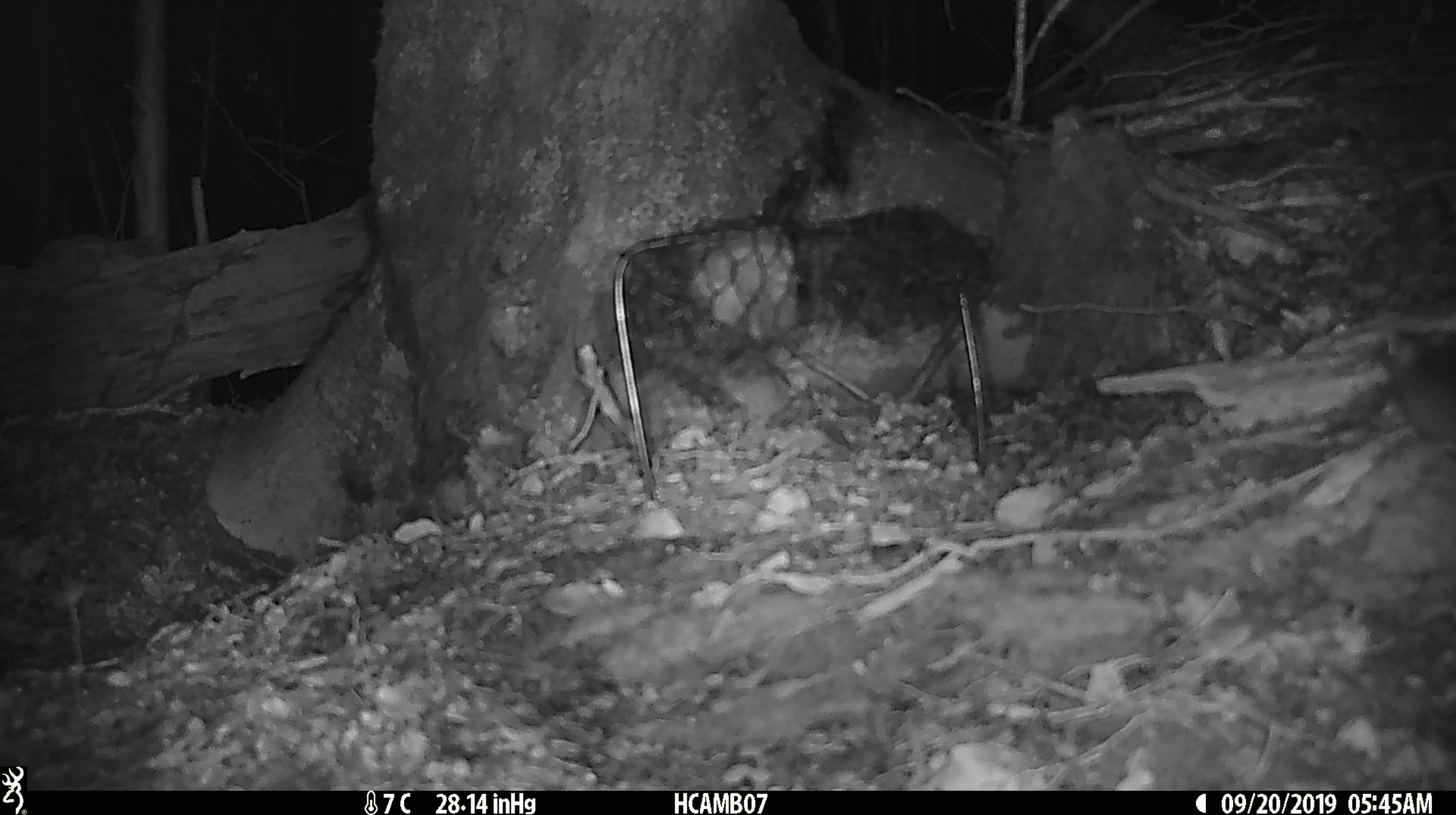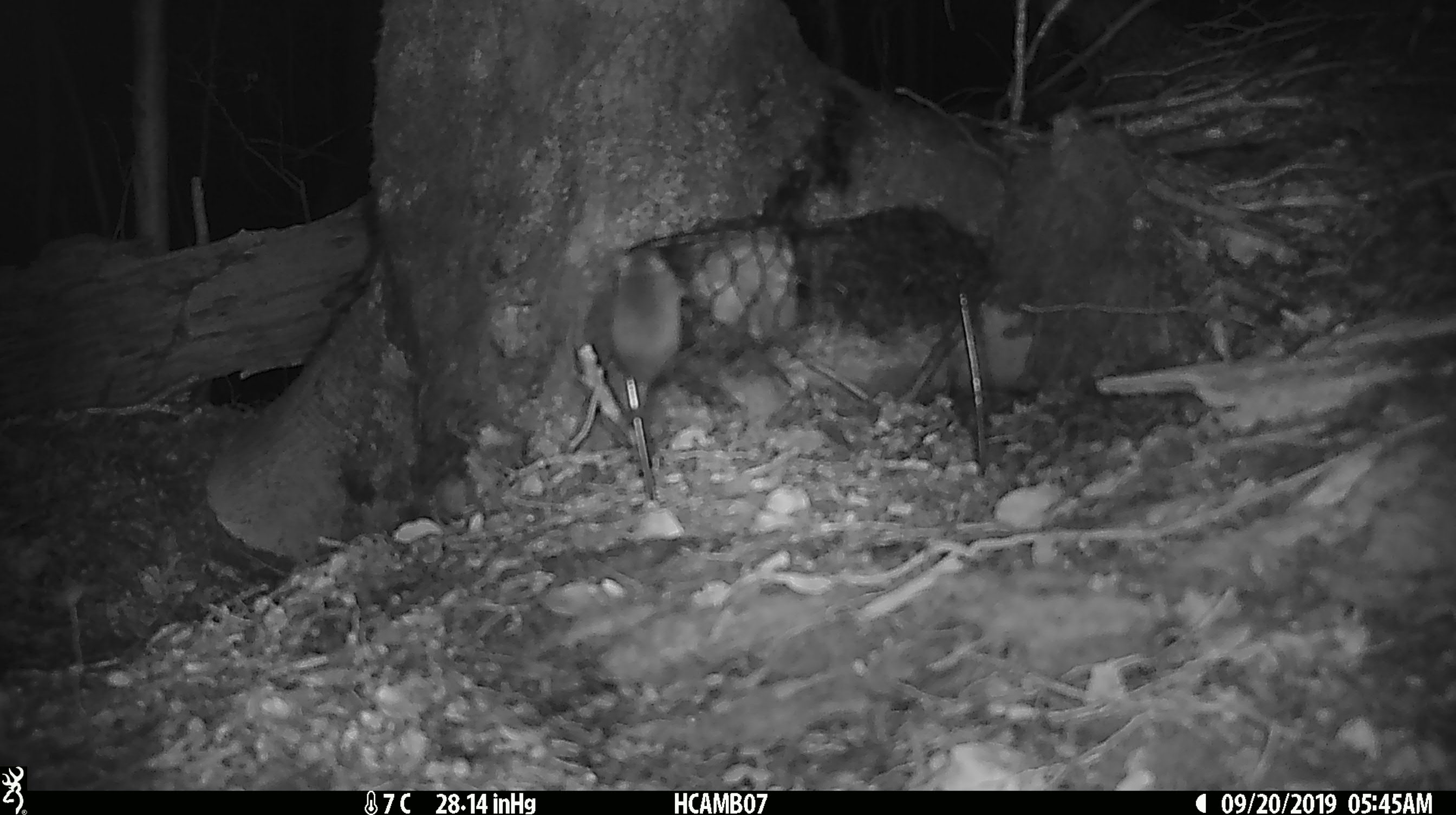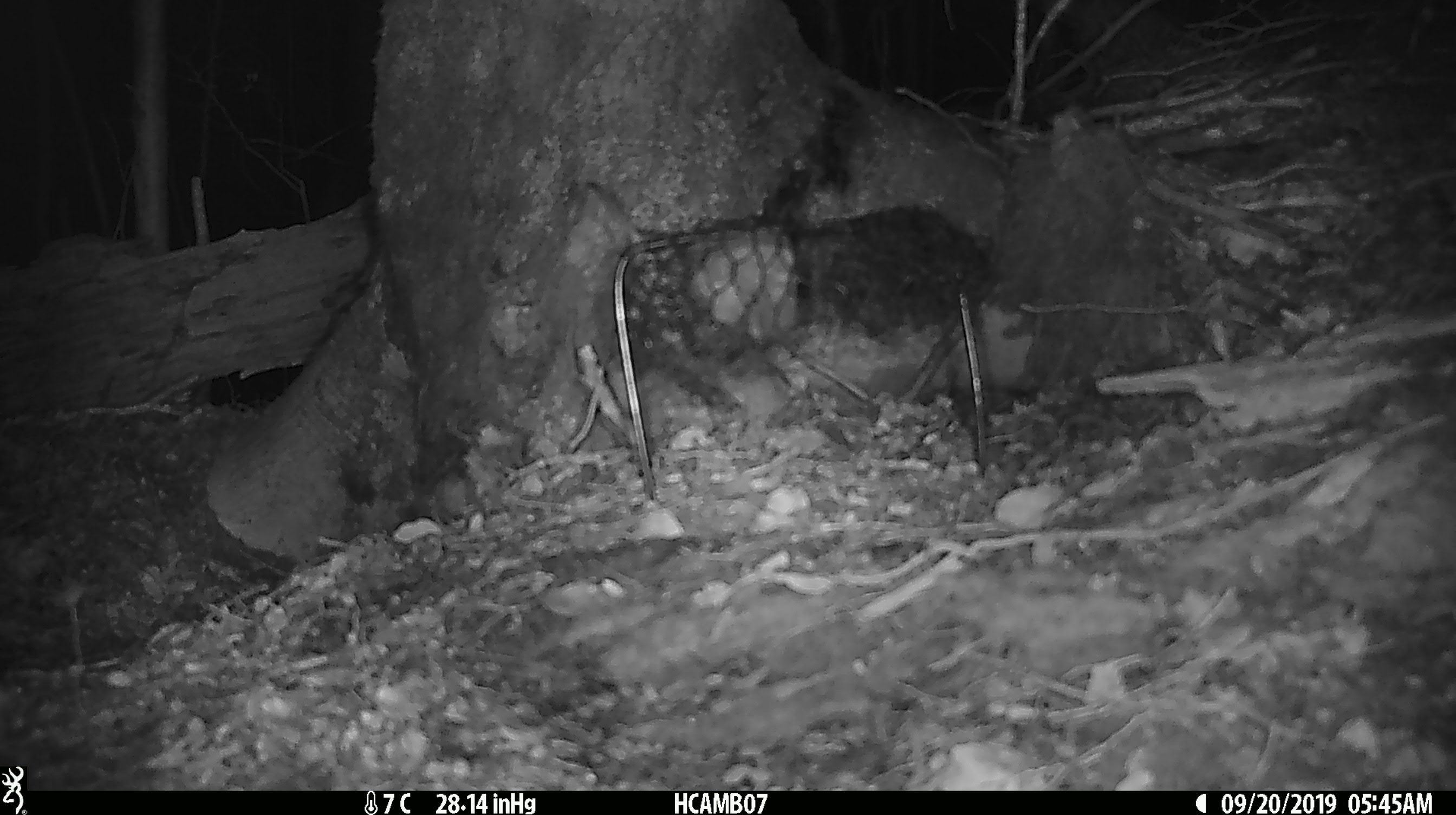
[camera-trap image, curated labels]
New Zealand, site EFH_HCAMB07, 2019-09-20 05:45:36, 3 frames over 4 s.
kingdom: Animalia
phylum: Chordata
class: Mammalia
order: Rodentia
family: Muridae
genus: Mus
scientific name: Mus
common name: mouse